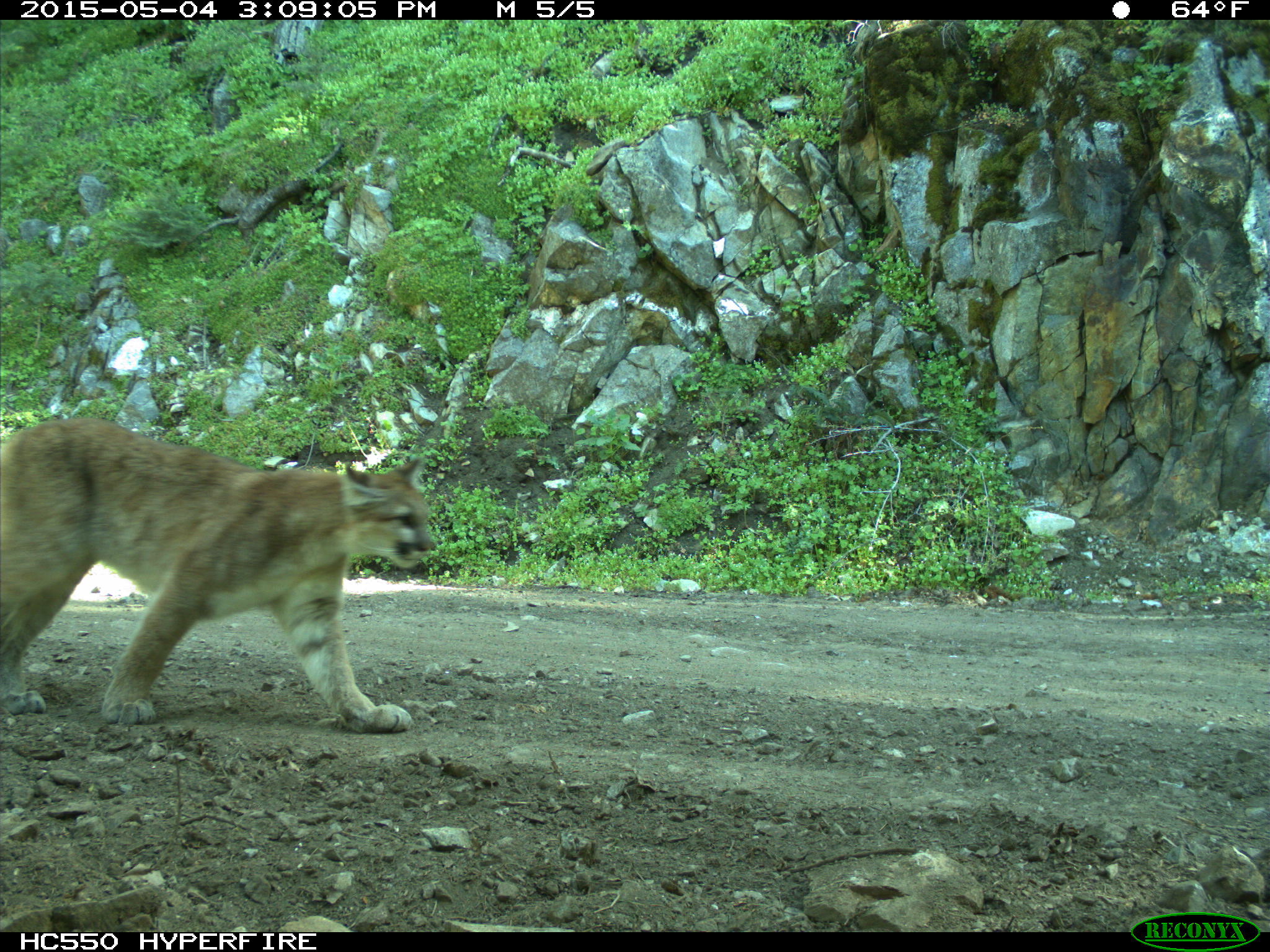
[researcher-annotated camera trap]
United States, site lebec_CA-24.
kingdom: Animalia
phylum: Chordata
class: Mammalia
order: Carnivora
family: Felidae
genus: Puma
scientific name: Puma concolor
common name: mountain lion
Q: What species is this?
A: Puma concolor (mountain lion).